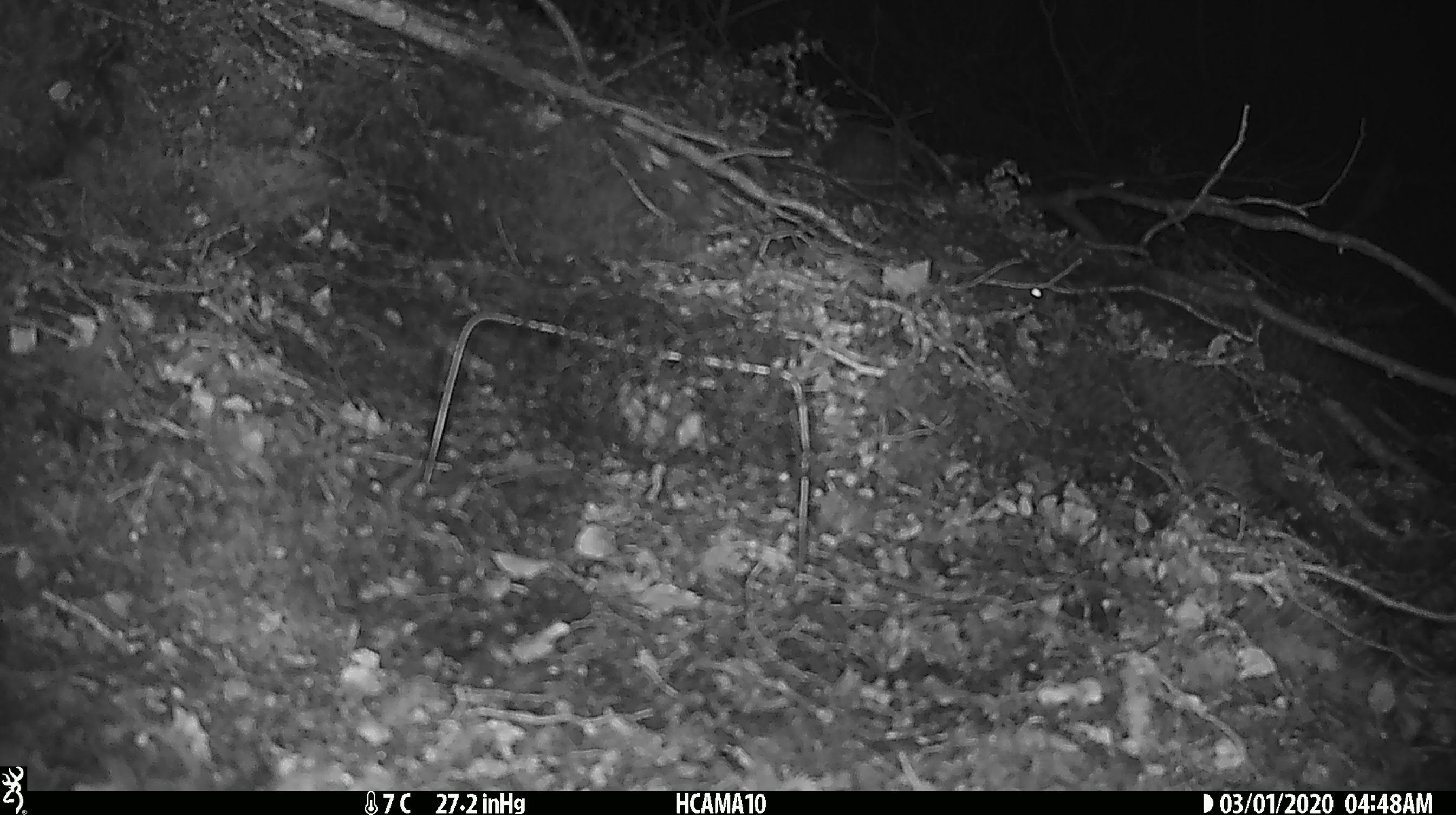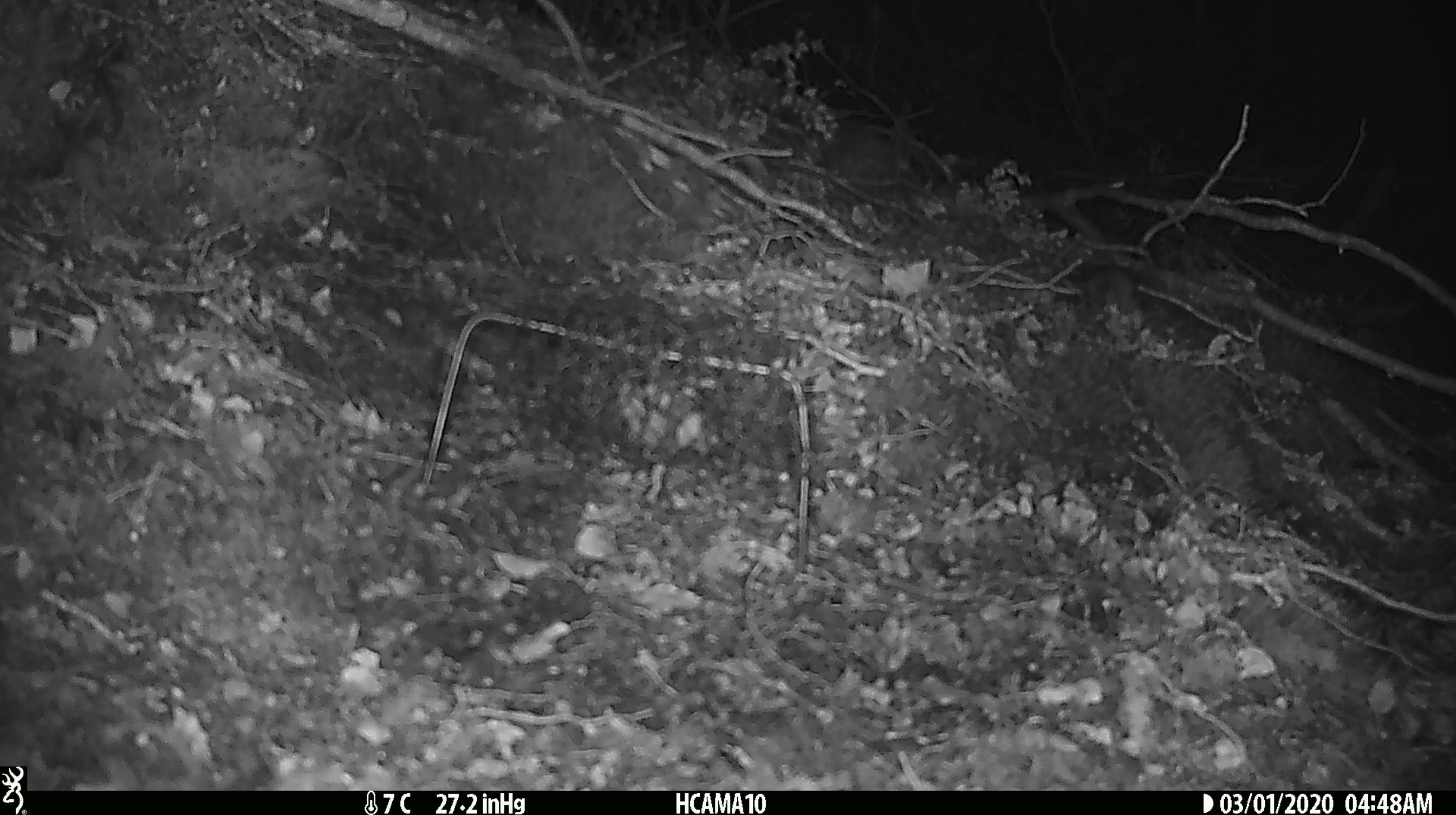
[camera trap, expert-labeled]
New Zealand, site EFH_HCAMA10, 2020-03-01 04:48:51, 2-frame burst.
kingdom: Animalia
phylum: Chordata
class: Mammalia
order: Rodentia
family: Muridae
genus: Mus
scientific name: Mus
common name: mouse